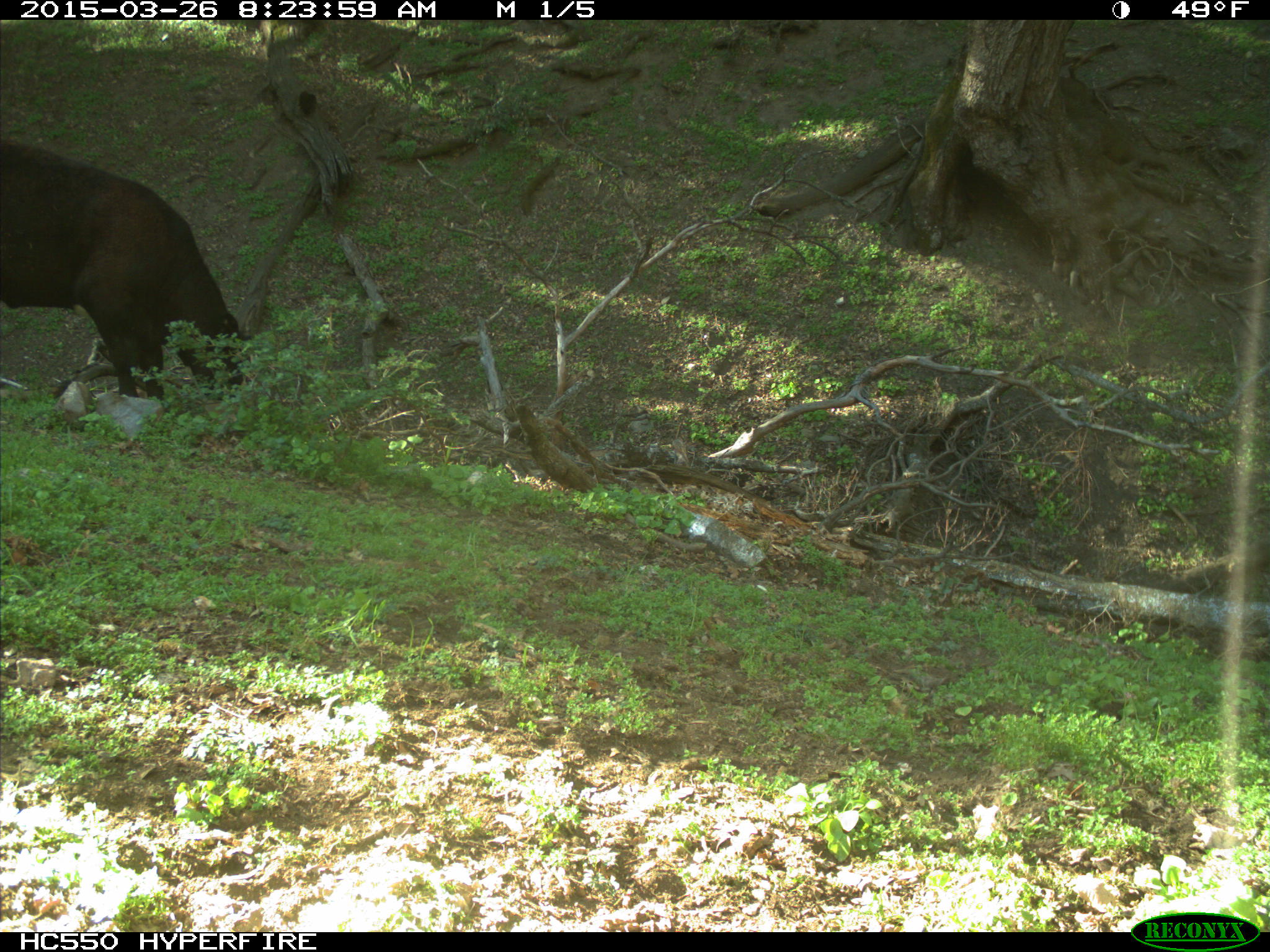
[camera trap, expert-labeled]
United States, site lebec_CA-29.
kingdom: Animalia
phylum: Chordata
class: Mammalia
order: Artiodactyla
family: Bovidae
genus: Bos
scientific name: Bos taurus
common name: domestic cow